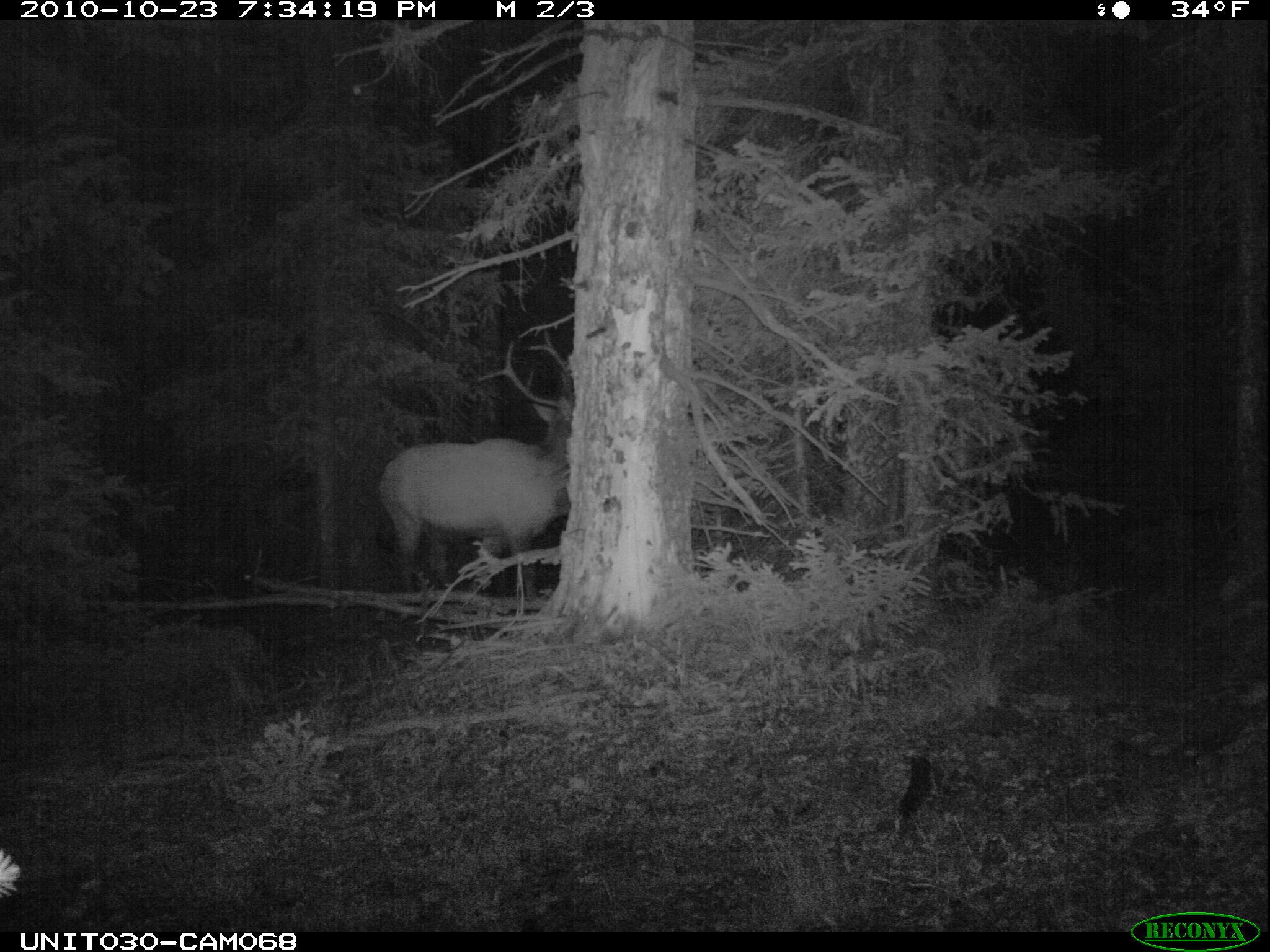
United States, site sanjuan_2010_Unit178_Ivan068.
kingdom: Animalia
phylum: Chordata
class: Mammalia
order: Artiodactyla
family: Cervidae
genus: Cervus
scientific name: Cervus elaphus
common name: red deer